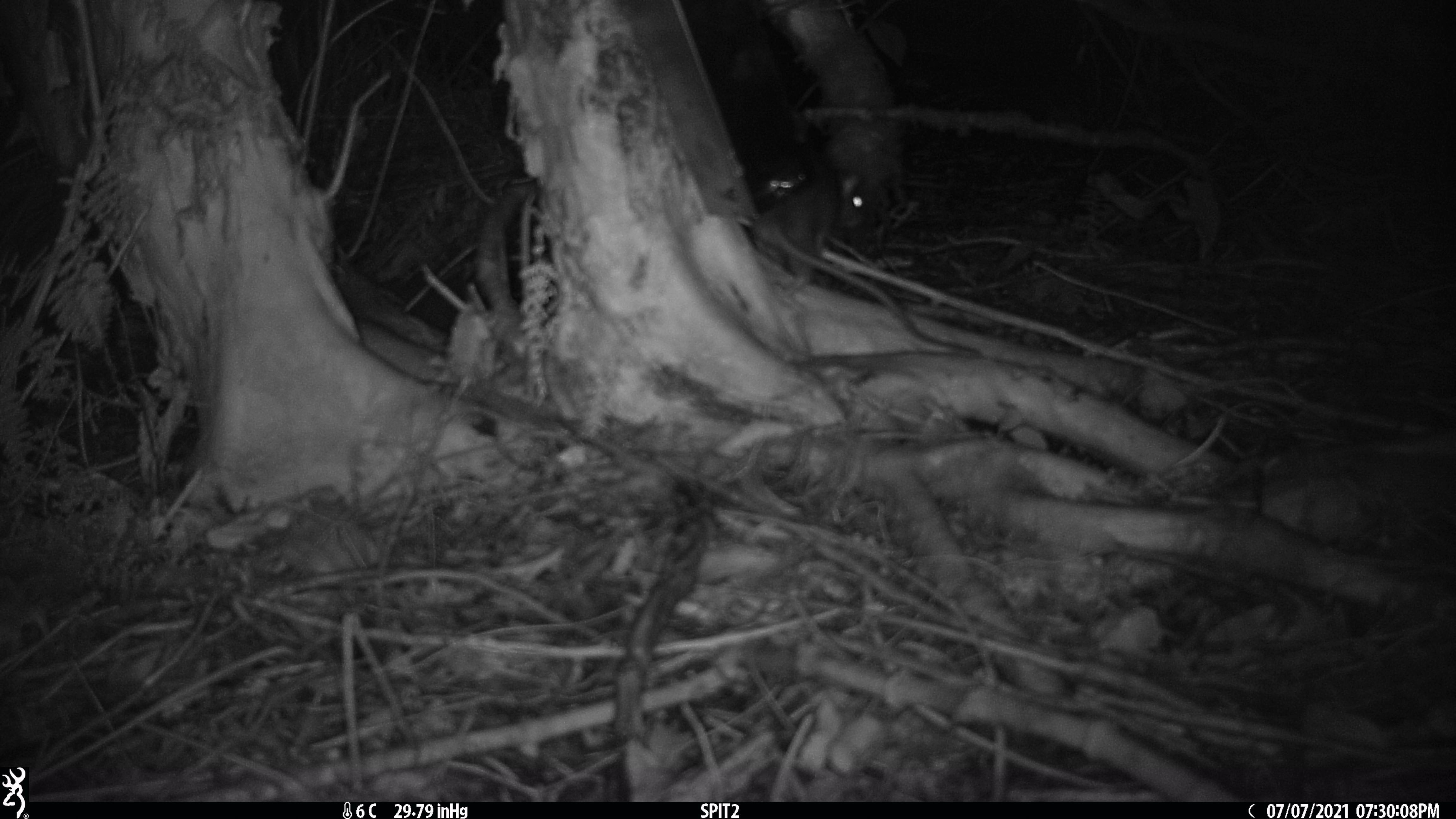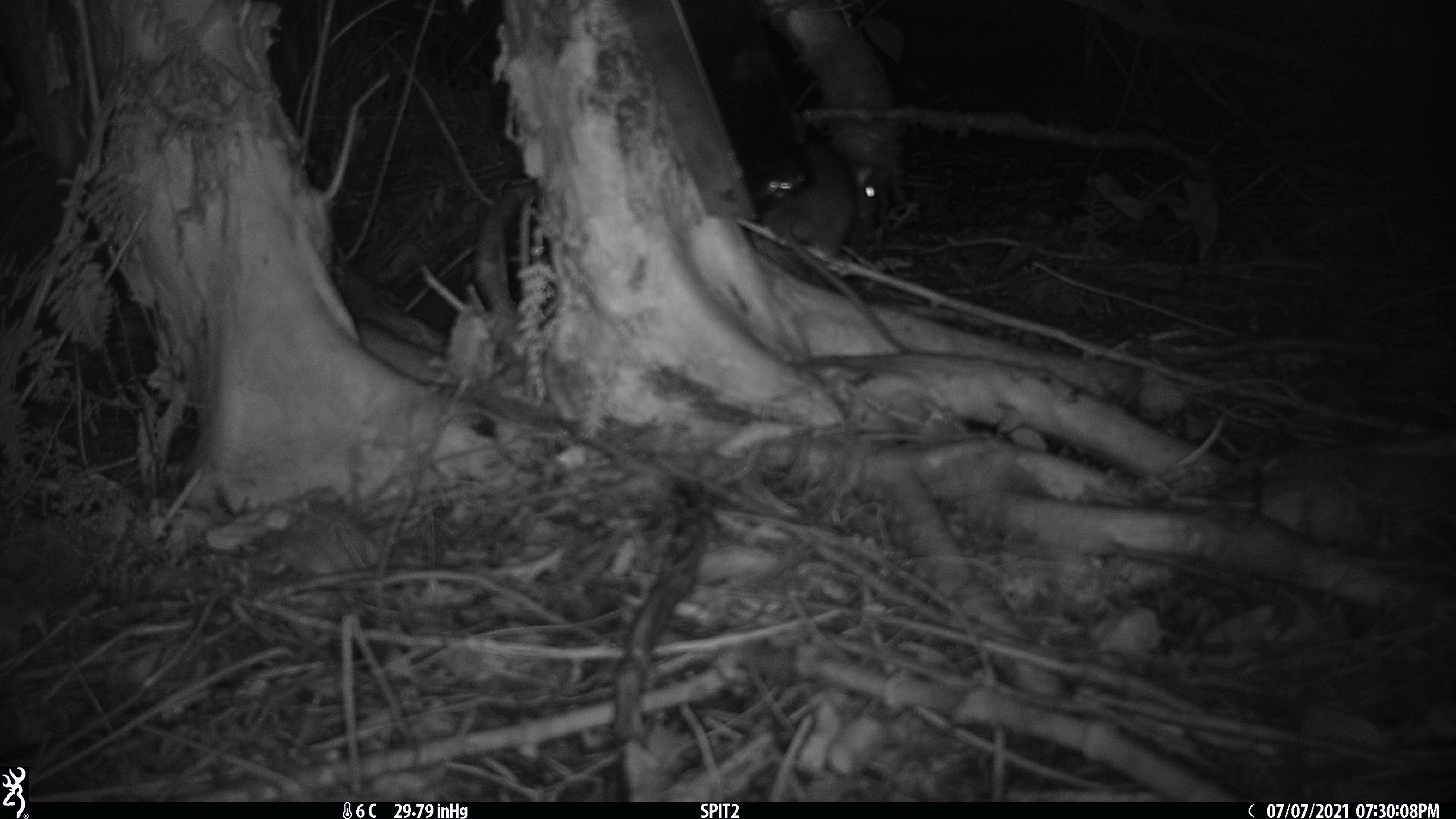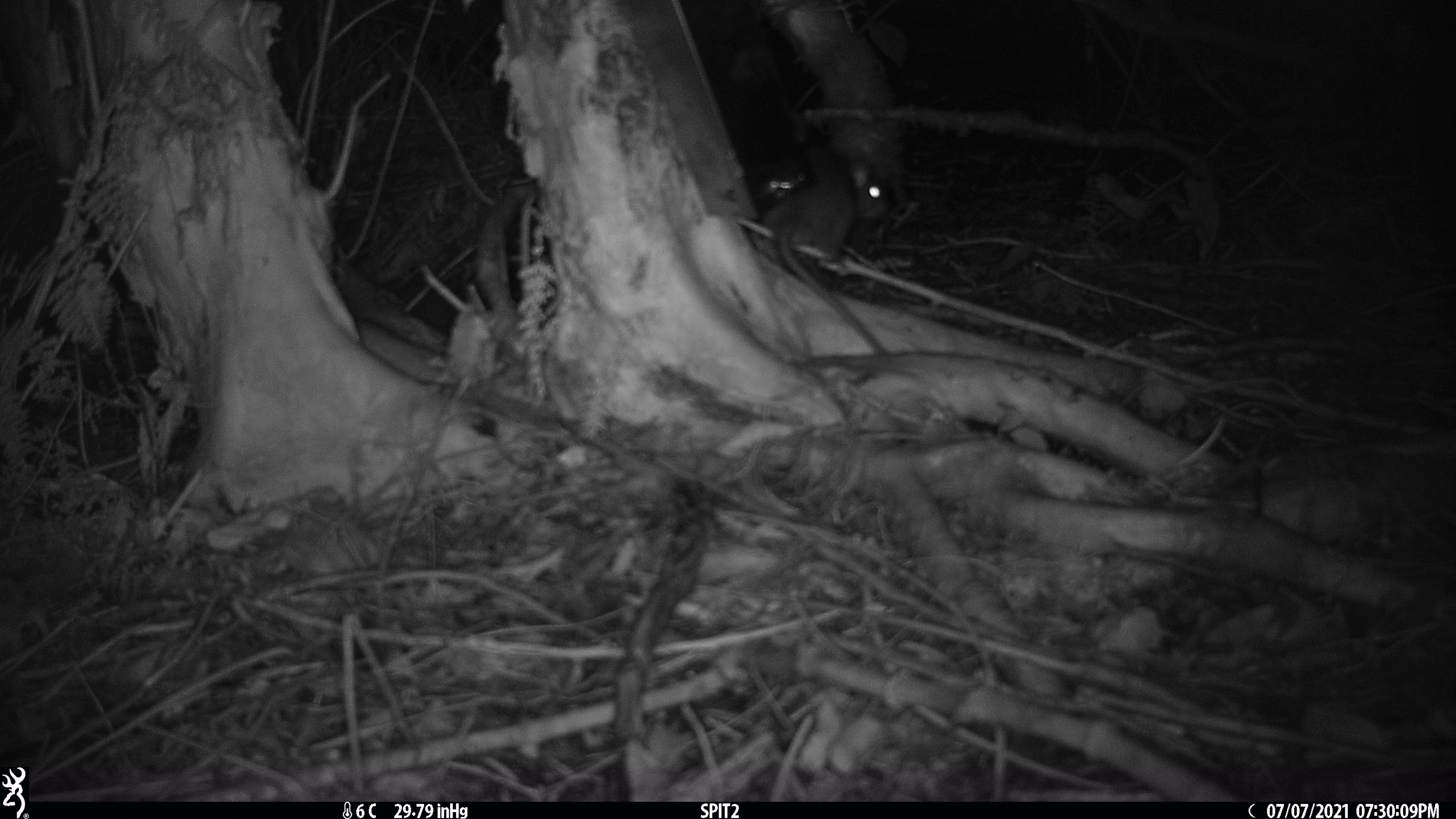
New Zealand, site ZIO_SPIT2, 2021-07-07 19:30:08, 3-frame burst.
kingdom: Animalia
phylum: Chordata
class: Mammalia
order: Rodentia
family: Muridae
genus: Rattus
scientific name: Rattus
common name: rat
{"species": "rat (Rattus)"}